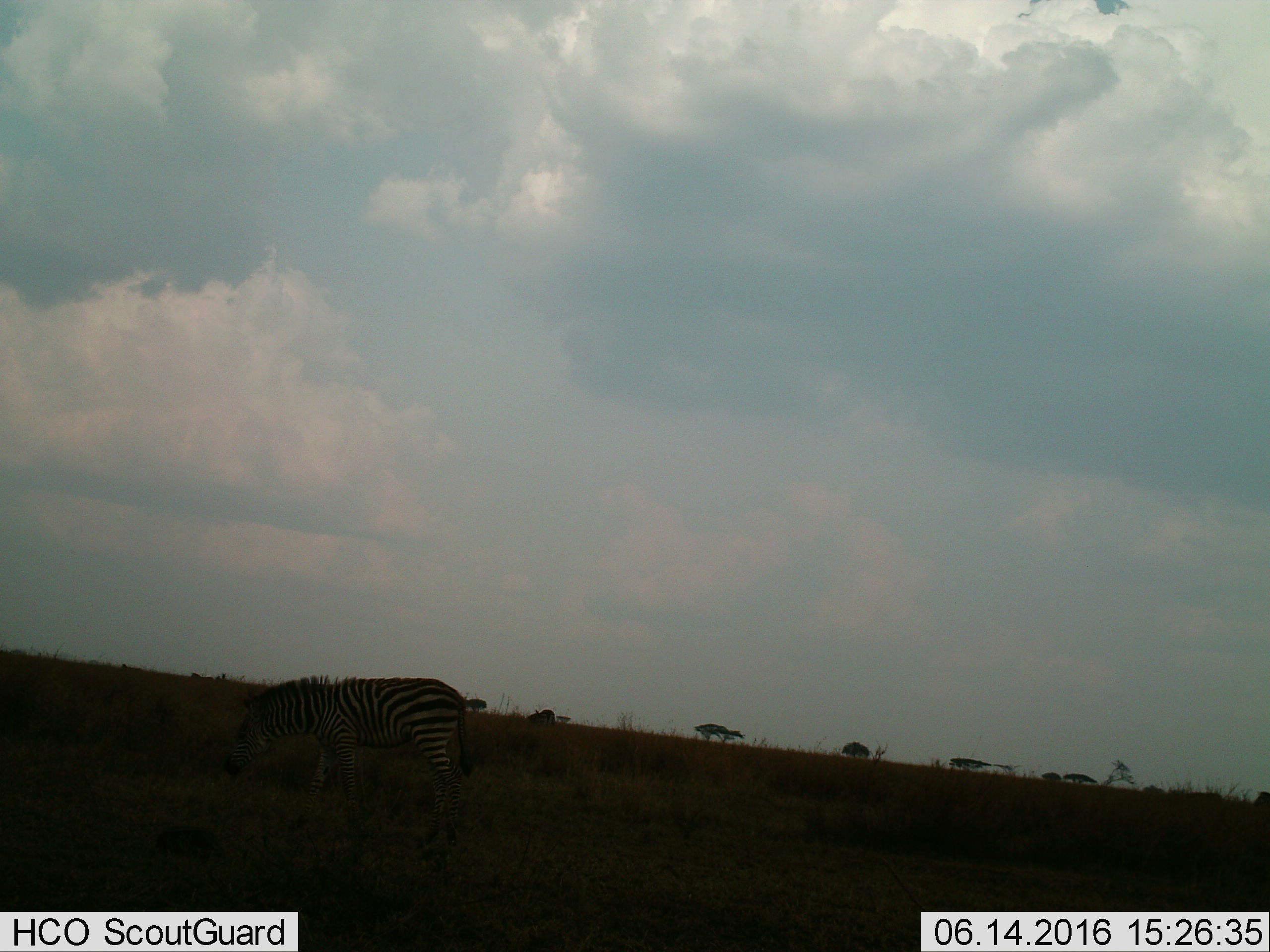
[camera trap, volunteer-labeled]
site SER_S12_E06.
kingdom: Animalia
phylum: Chordata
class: Mammalia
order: Perissodactyla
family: Equidae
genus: Equus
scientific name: Equus quagga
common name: plains zebra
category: zebraplains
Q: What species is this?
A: Zebraplains (plains zebra) (Equus quagga).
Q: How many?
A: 1.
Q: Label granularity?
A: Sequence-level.